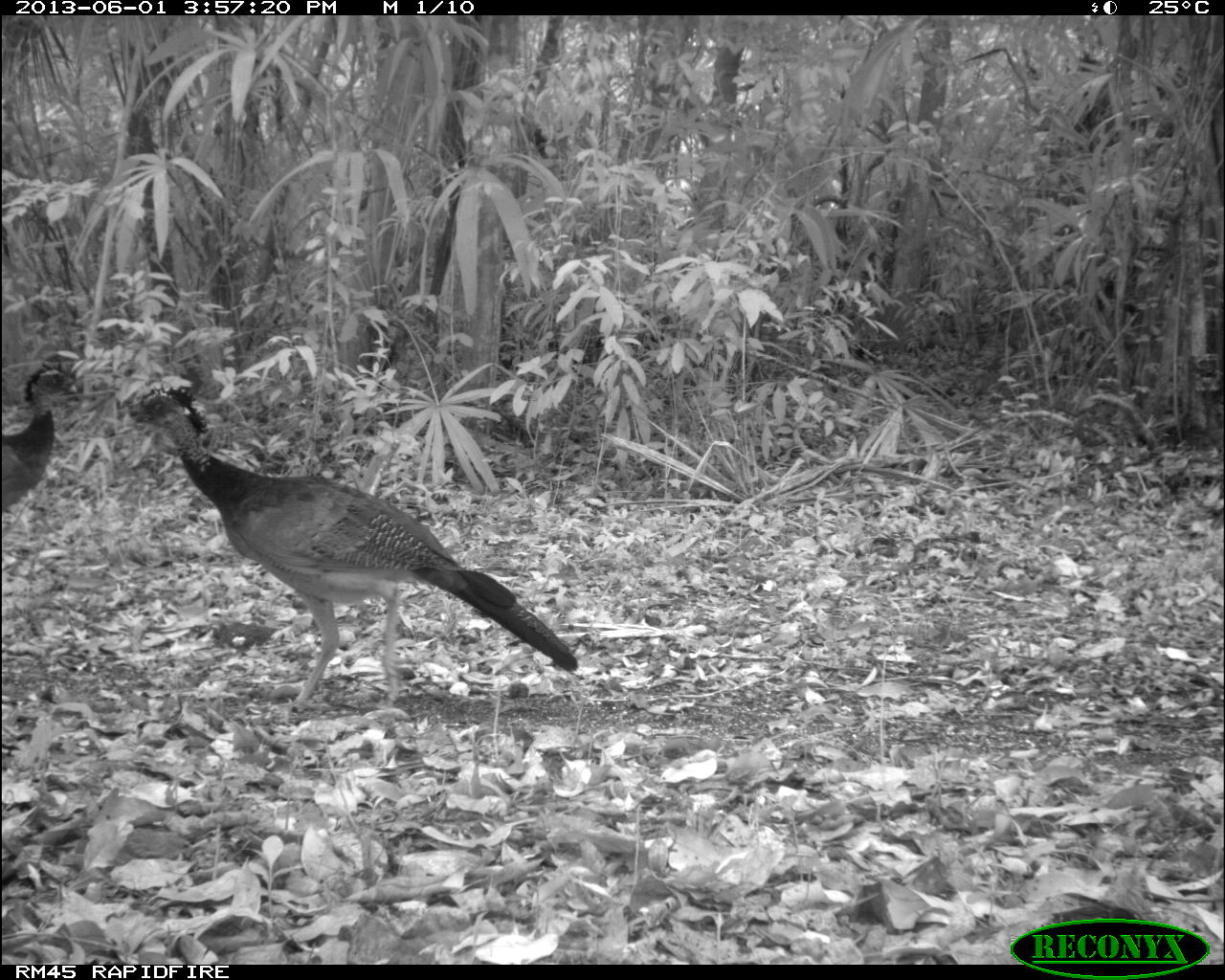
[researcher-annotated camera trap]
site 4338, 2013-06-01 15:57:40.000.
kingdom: Animalia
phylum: Chordata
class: Aves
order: Galliformes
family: Cracidae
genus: Crax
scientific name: Crax rubra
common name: great curassow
Crax rubra (great curassow), count 3, sex female.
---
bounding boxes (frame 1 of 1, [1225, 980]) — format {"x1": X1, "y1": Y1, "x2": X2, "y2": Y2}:
crax rubra: {"x1": 118, "y1": 373, "x2": 581, "y2": 708}; {"x1": 0, "y1": 343, "x2": 89, "y2": 504}